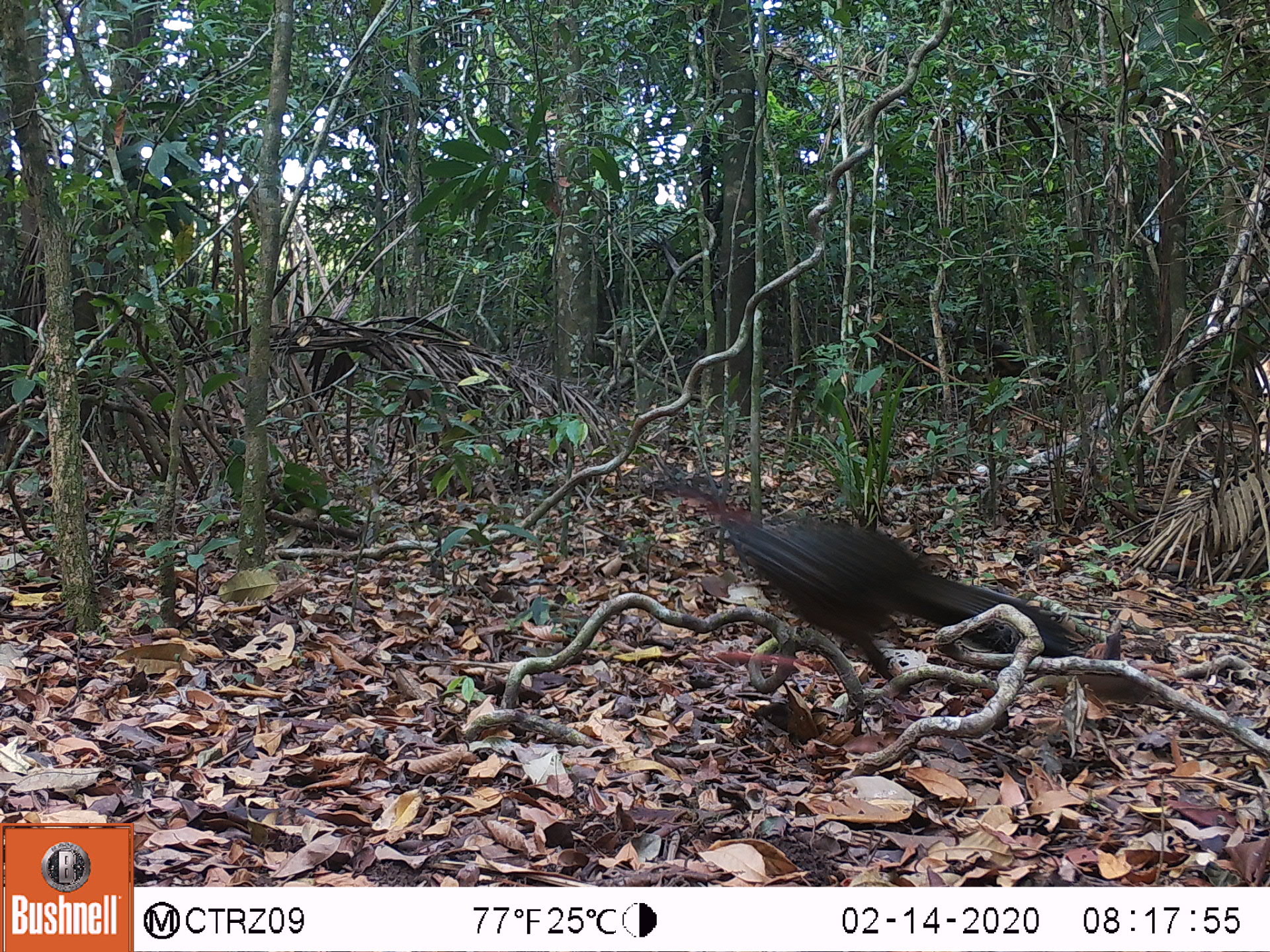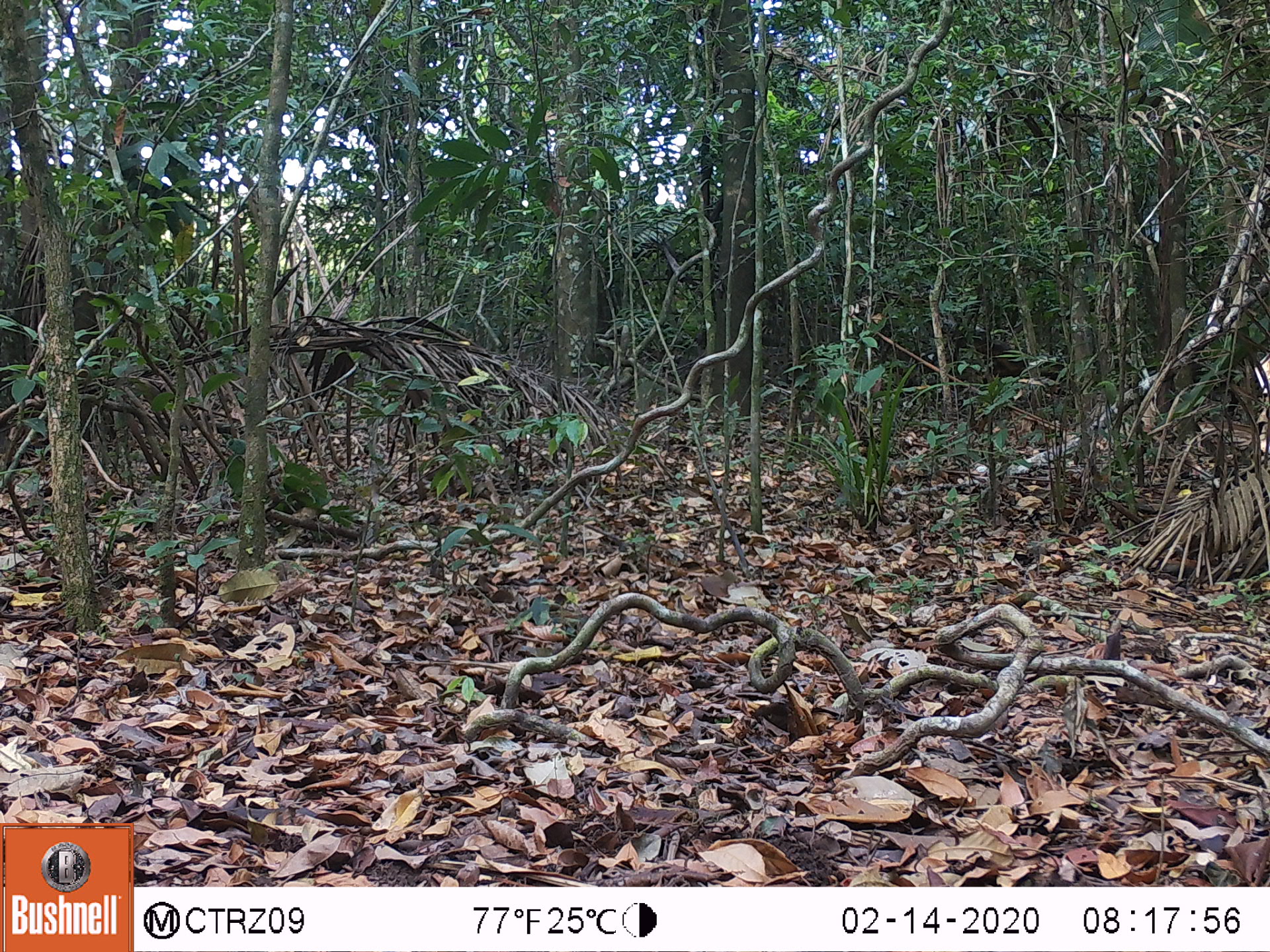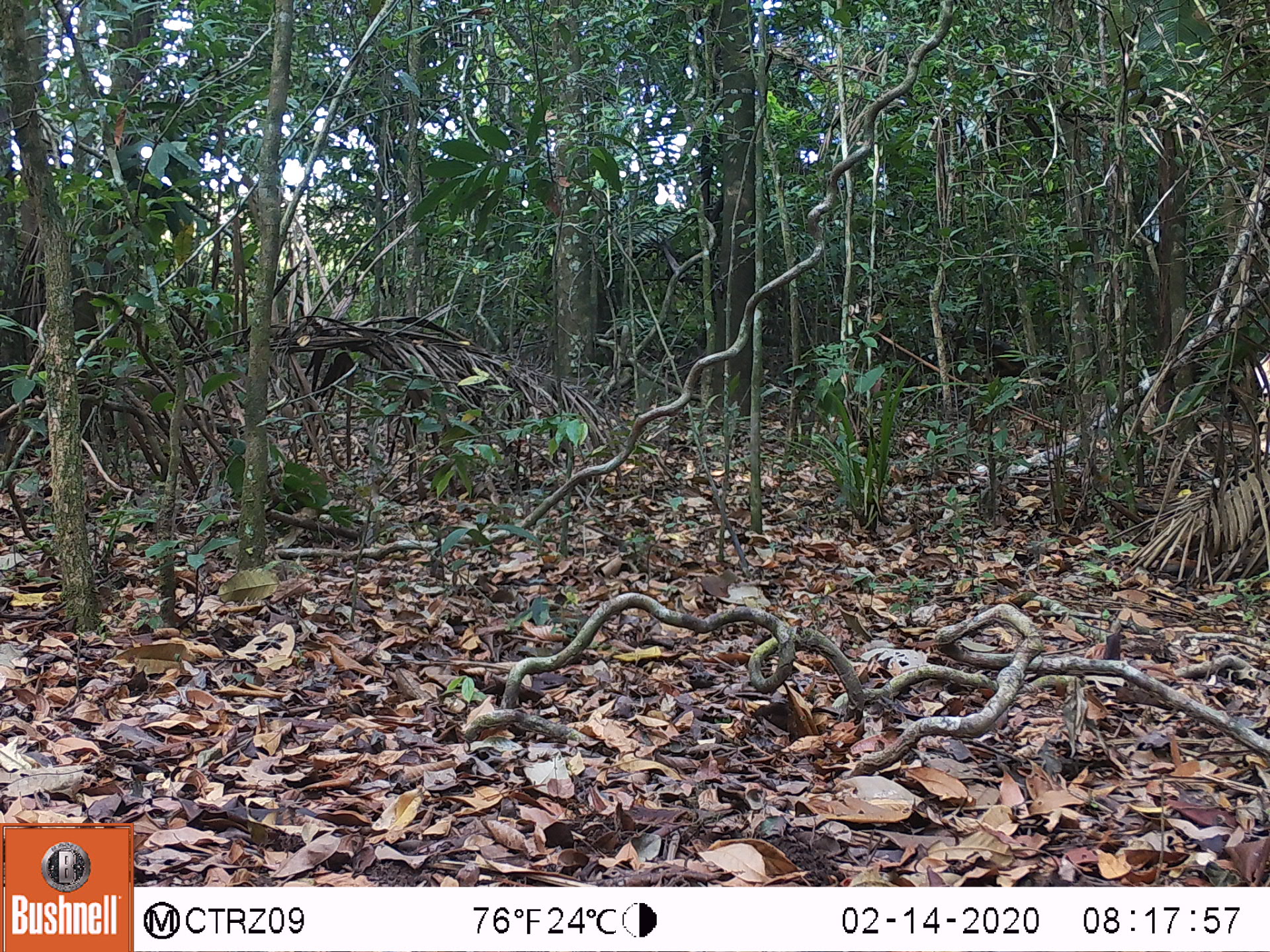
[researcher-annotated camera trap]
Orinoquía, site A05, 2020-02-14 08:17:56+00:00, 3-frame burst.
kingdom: Animalia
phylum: Chordata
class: Aves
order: Galliformes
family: Cracidae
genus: Penelope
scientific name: Penelope jacquacu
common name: spix's guan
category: spixs guan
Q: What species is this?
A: Spixs guan (spix's guan) (Penelope jacquacu).